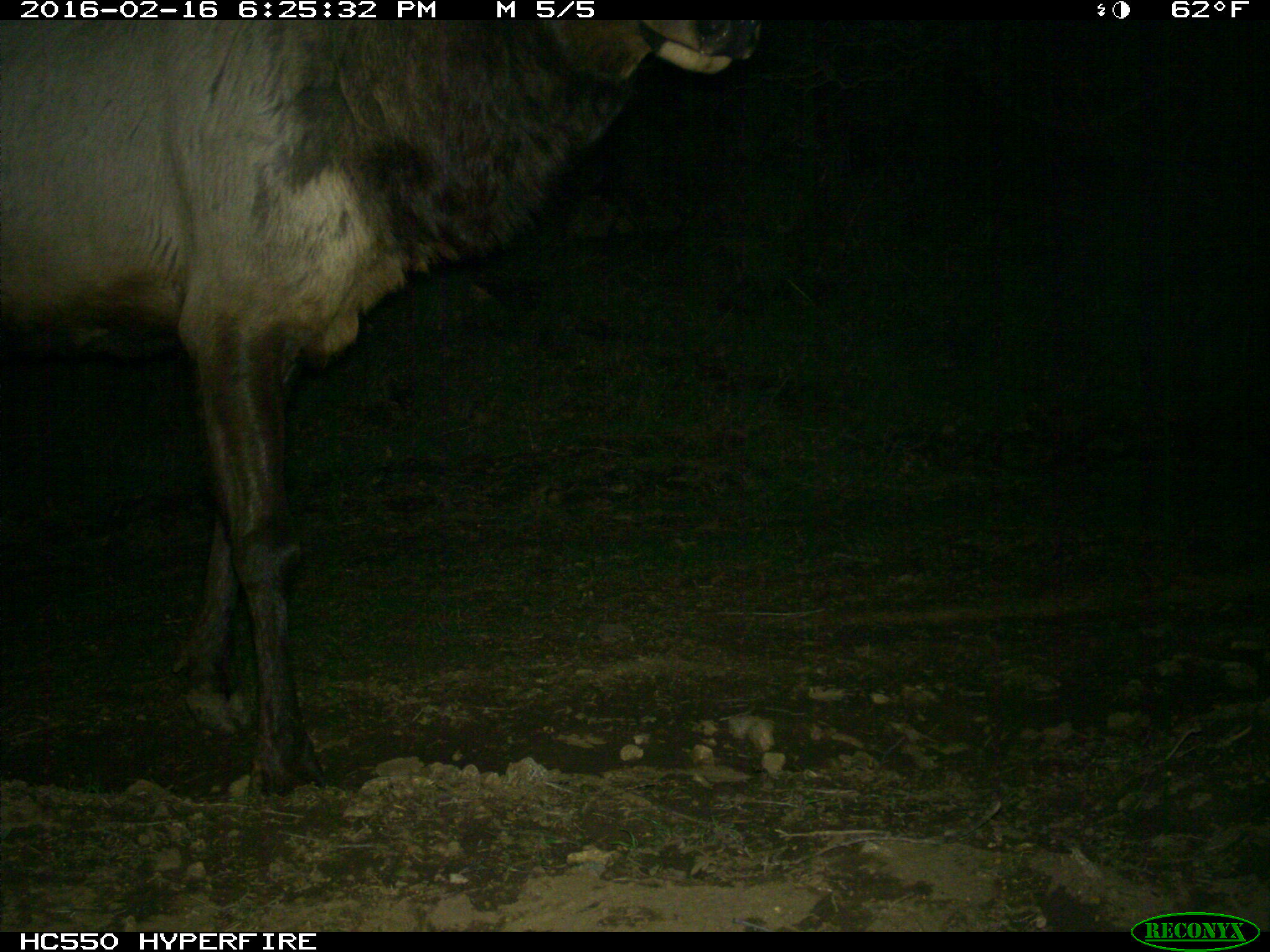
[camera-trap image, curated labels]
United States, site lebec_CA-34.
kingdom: Animalia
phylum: Chordata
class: Mammalia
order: Artiodactyla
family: Cervidae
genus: Cervus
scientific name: Cervus canadensis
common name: elk